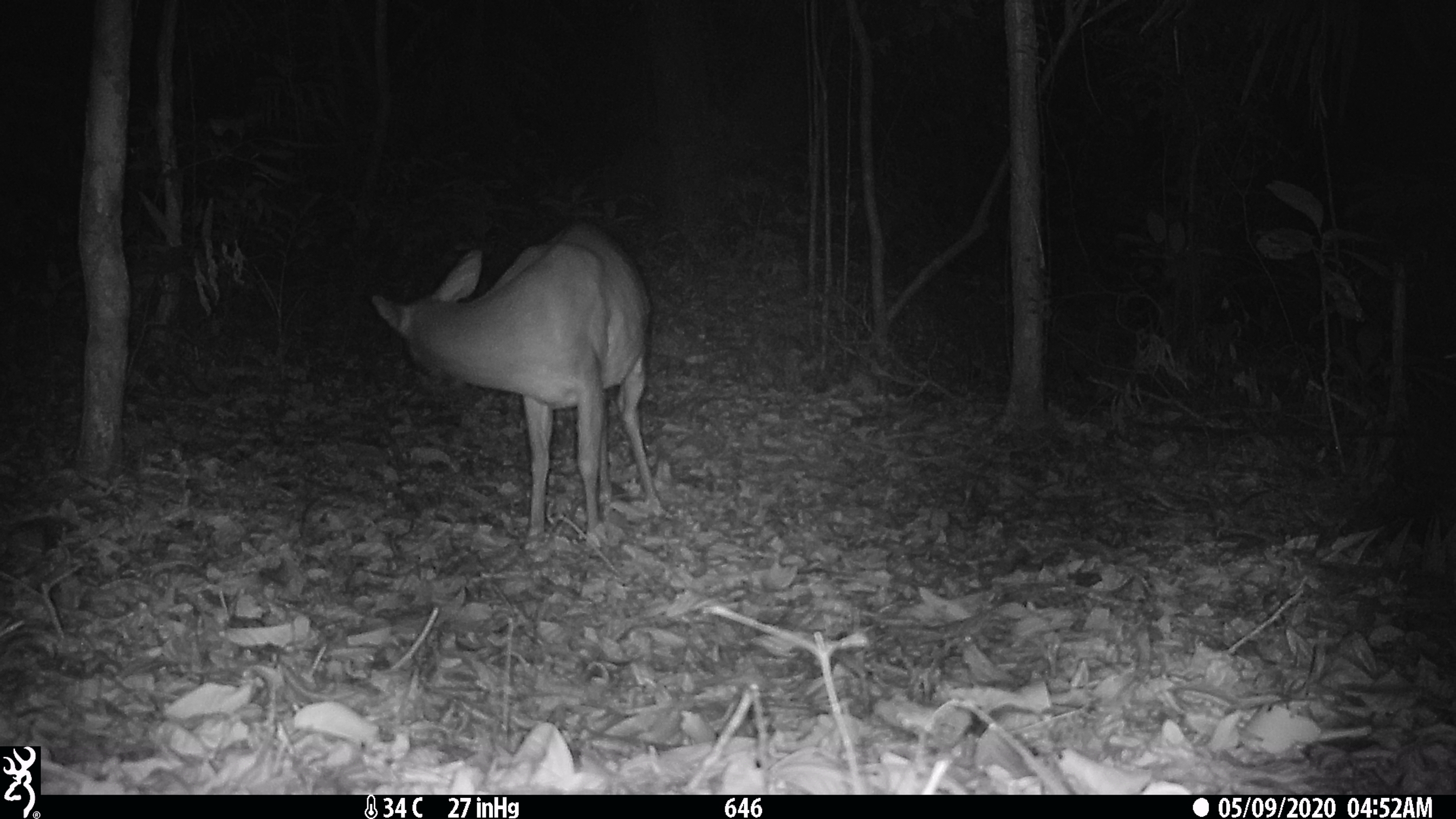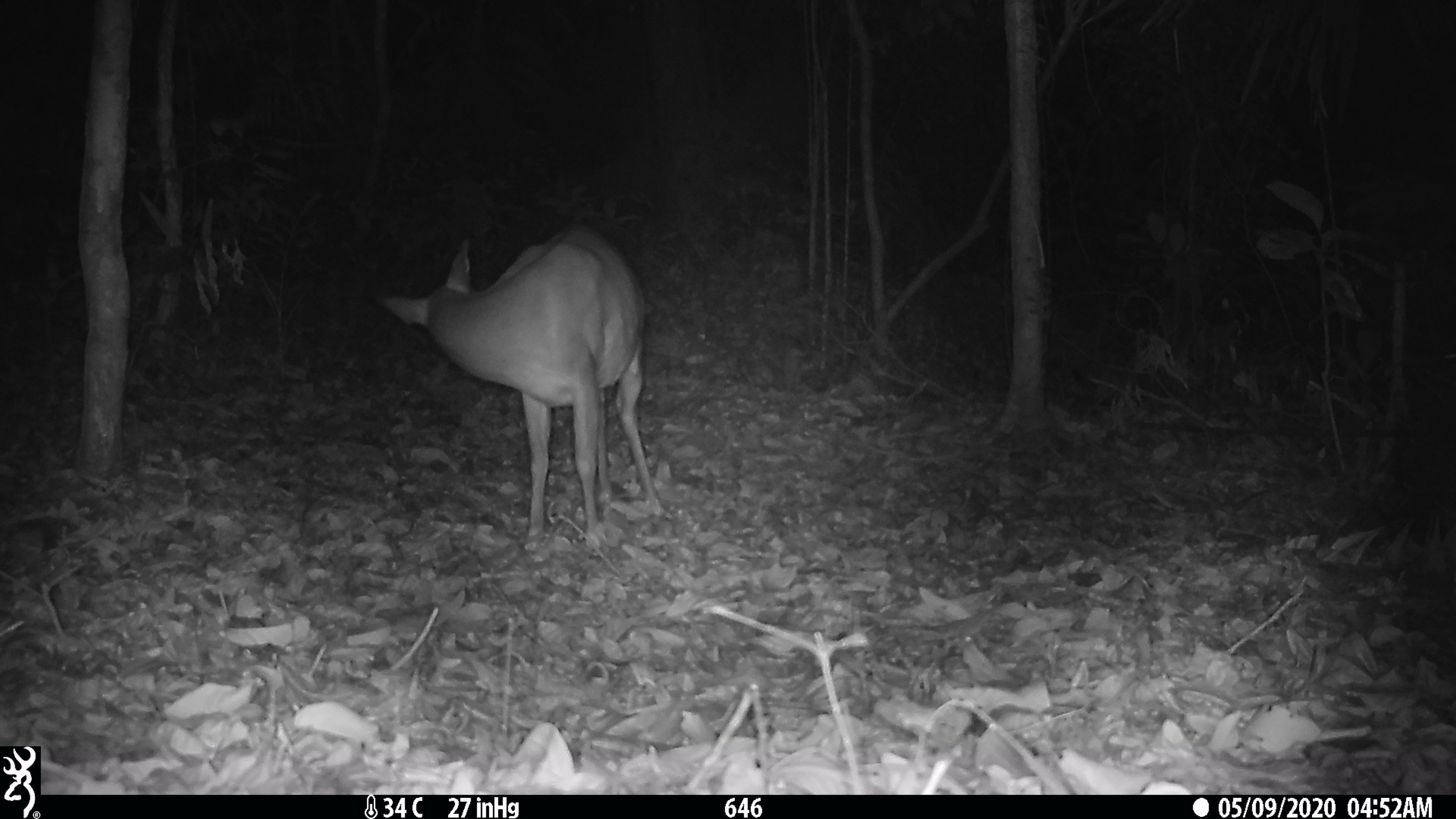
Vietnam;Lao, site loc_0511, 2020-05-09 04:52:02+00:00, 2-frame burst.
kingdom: Animalia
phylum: Chordata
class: Mammalia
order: Artiodactyla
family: Cervidae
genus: Muntiacus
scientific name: Muntiacus vuquangensis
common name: large-antlered muntjac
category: large antlered muntjac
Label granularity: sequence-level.